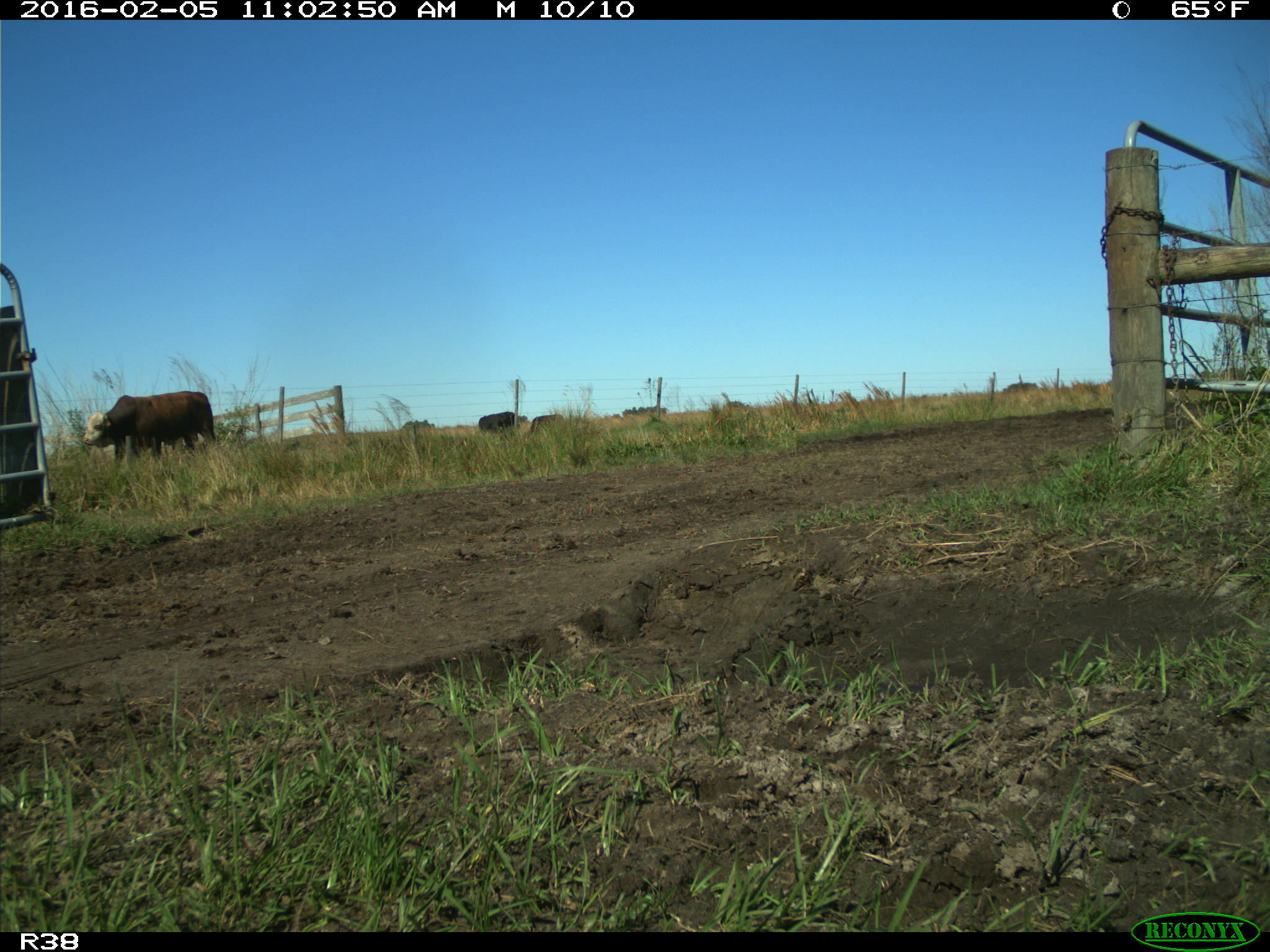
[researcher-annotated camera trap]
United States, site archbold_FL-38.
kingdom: Animalia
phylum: Chordata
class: Mammalia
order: Artiodactyla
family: Bovidae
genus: Bos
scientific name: Bos taurus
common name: domestic cow